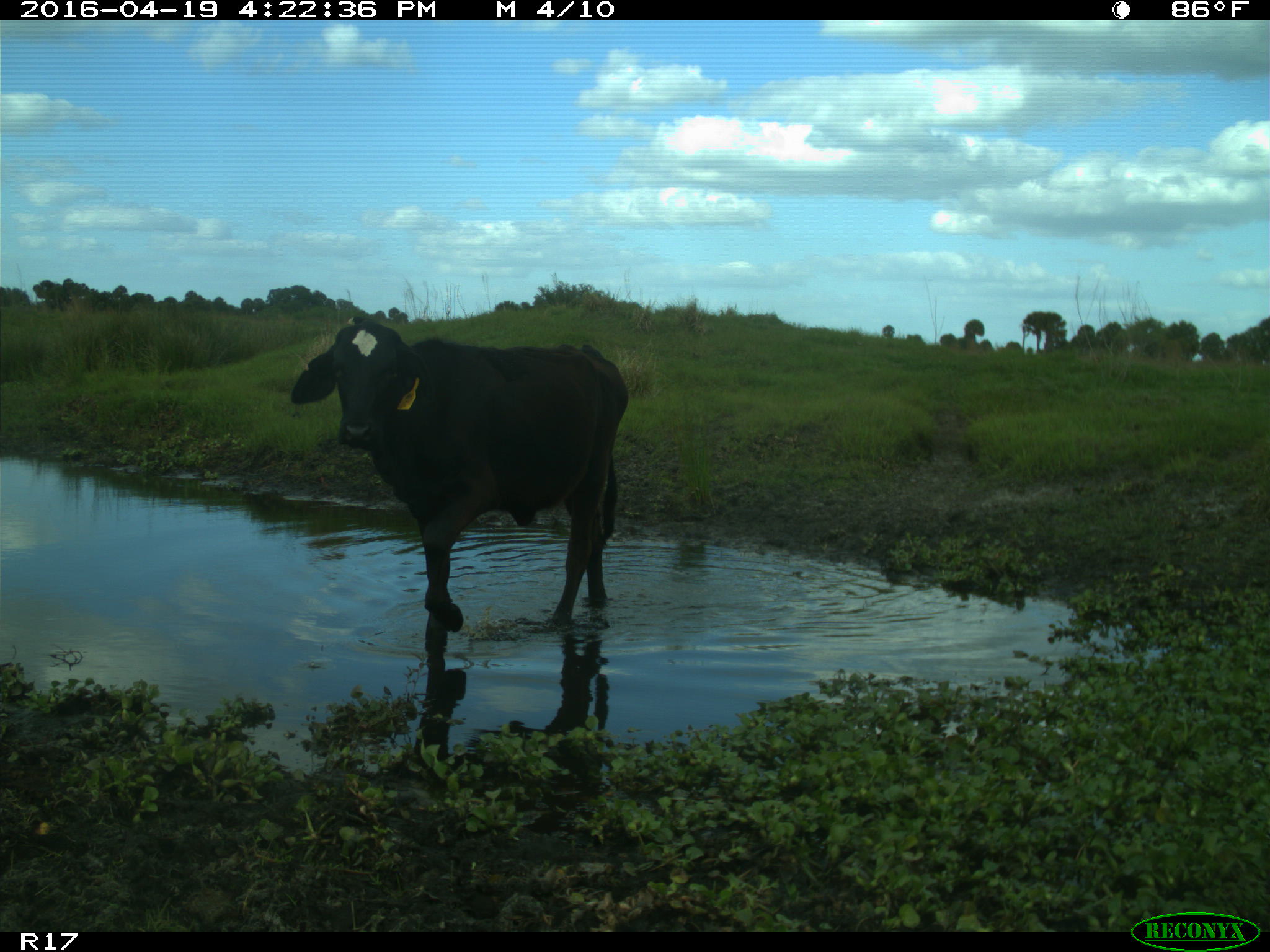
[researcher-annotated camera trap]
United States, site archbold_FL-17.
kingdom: Animalia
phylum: Chordata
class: Mammalia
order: Artiodactyla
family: Bovidae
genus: Bos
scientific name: Bos taurus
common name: domestic cow